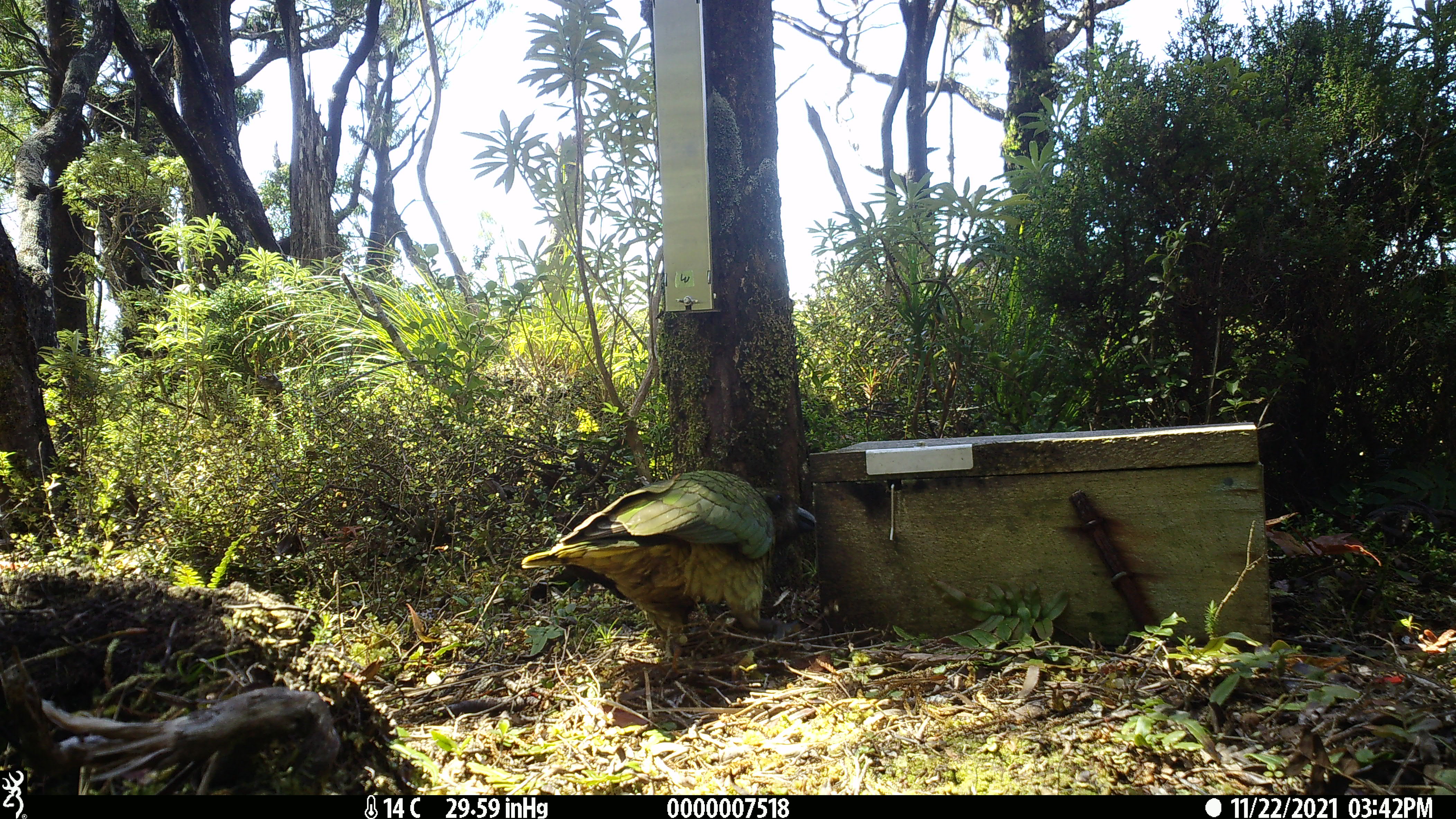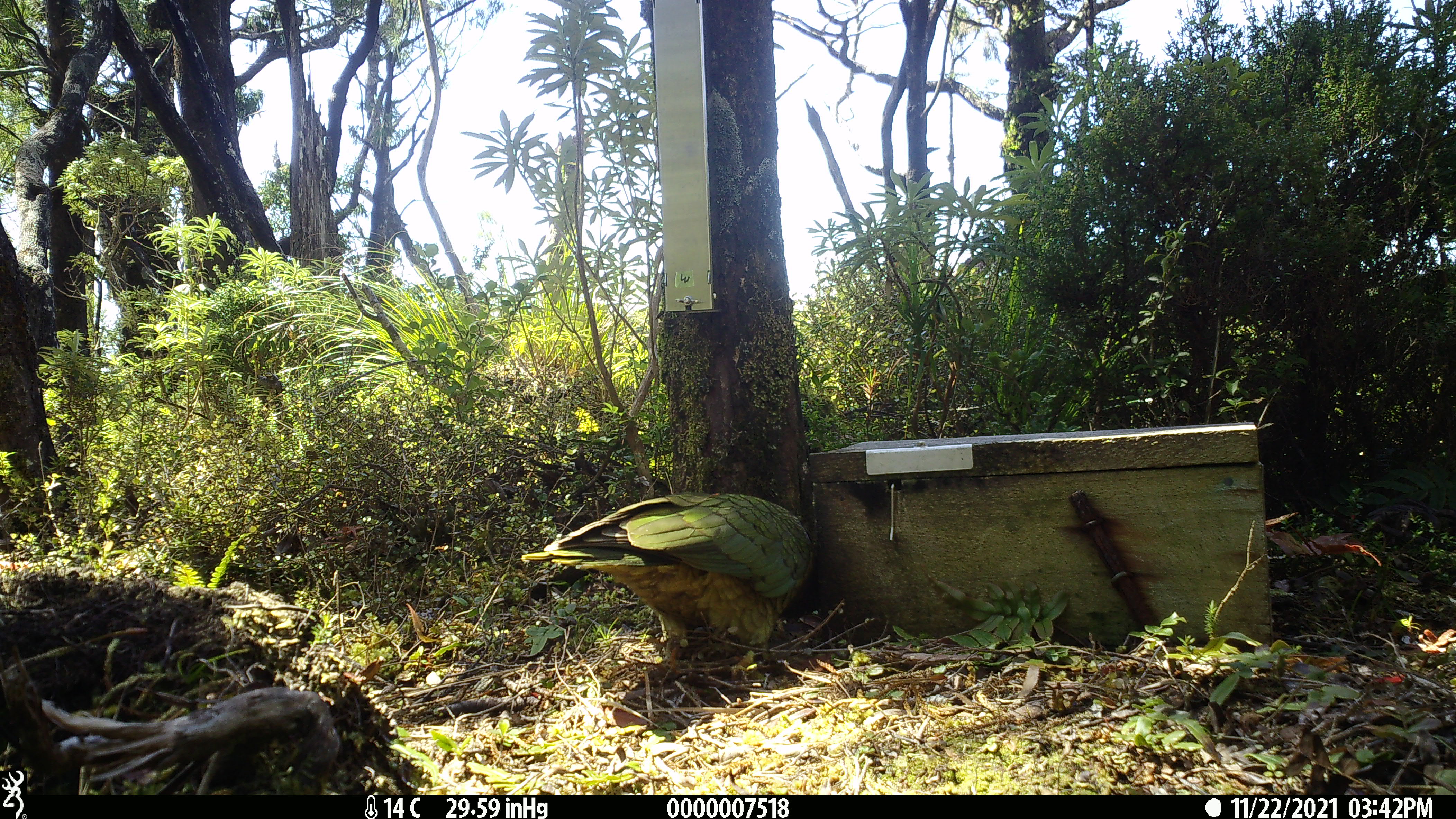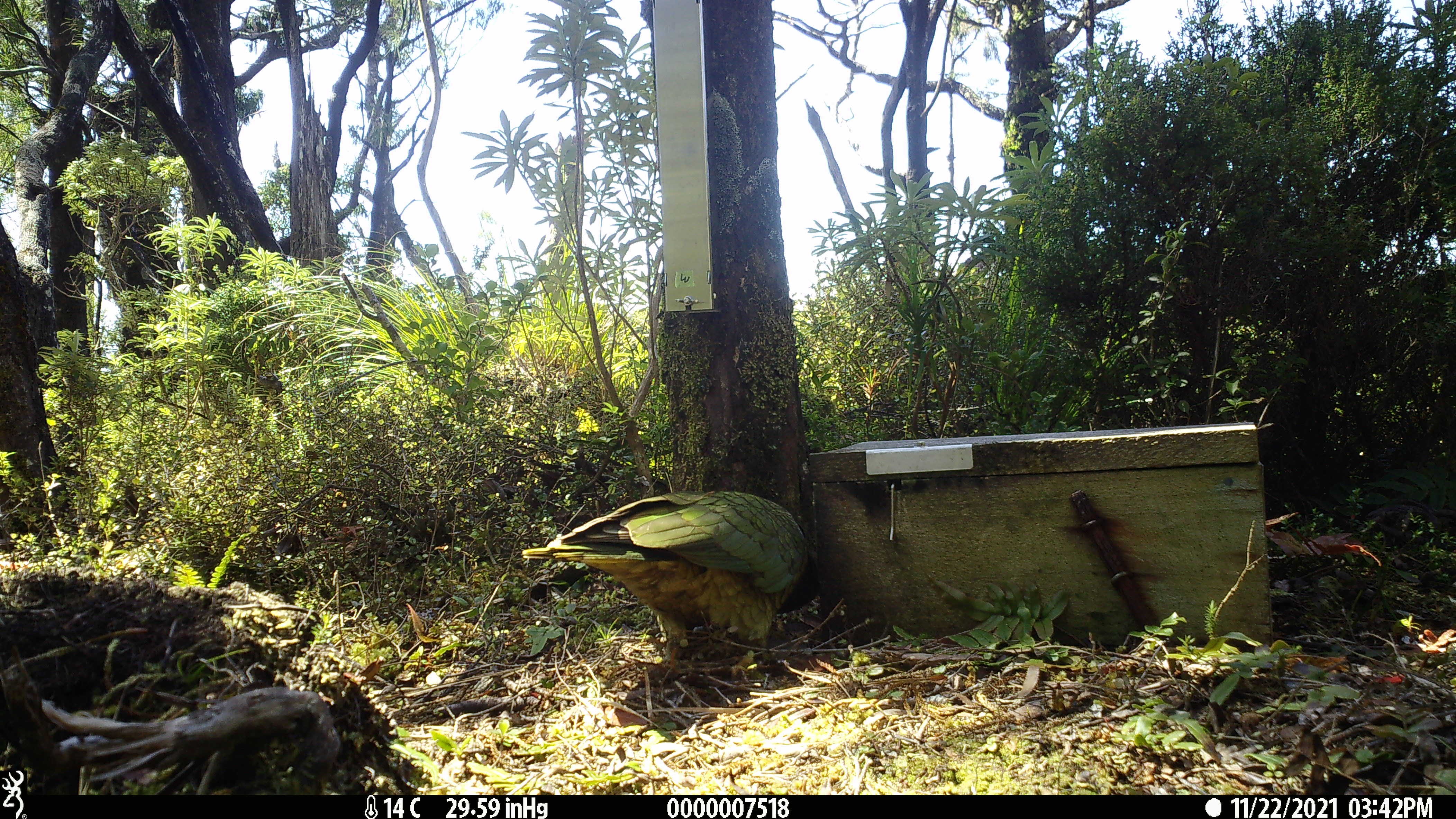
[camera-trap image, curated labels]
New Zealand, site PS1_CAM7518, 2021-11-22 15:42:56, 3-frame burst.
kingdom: Animalia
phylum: Chordata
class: Aves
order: Psittaciformes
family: Strigopidae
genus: Nestor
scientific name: Nestor notabilis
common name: kea